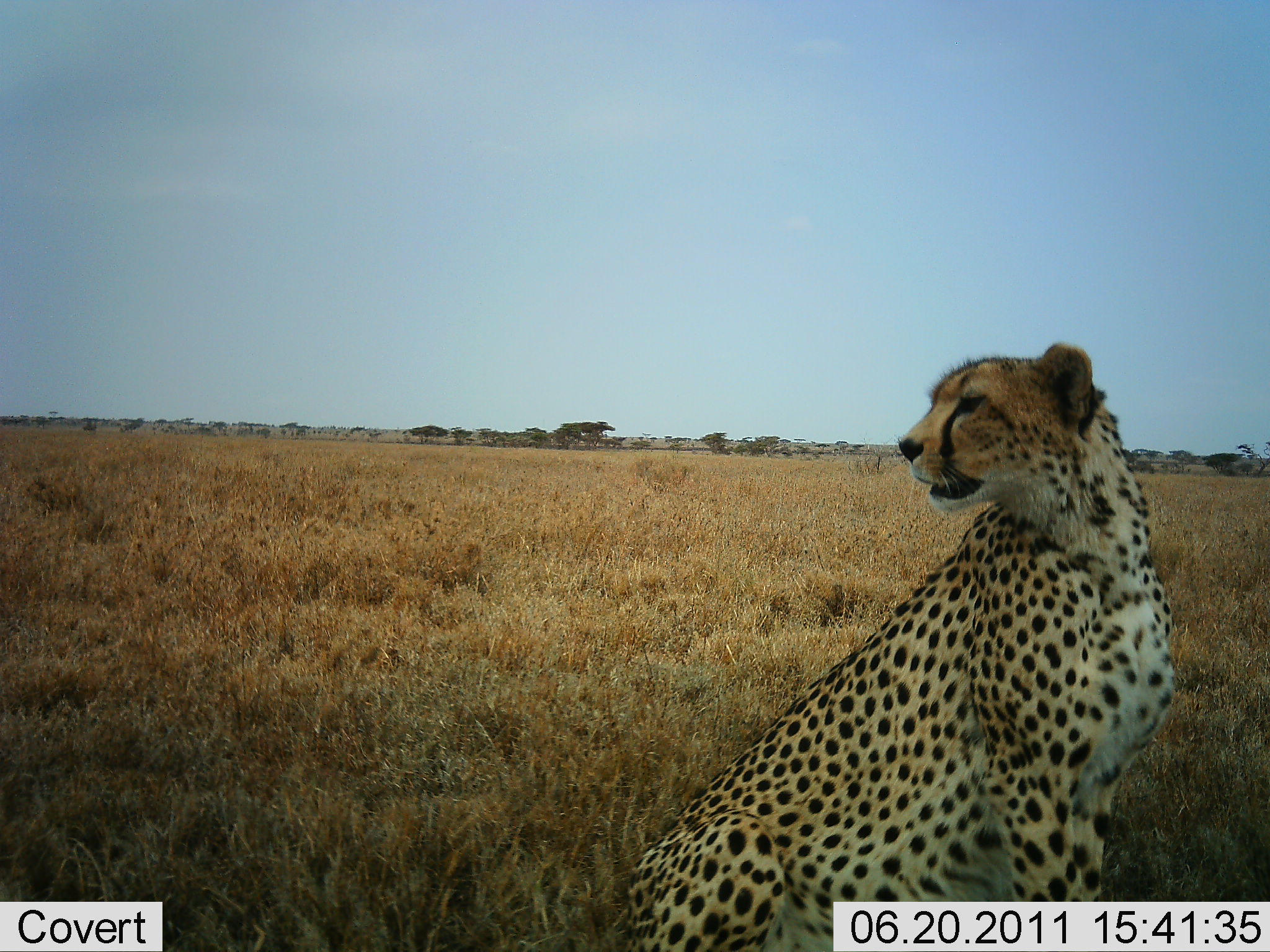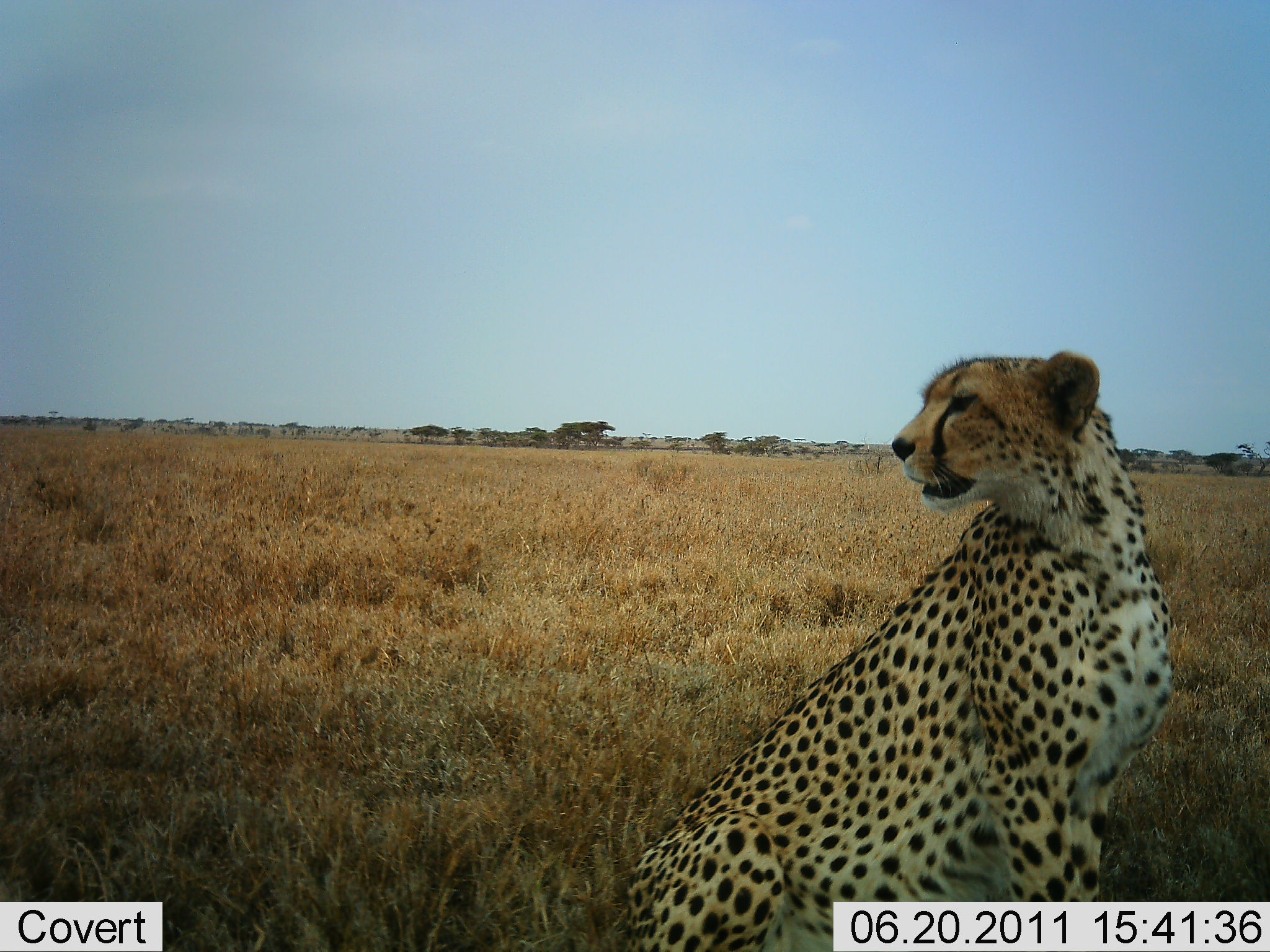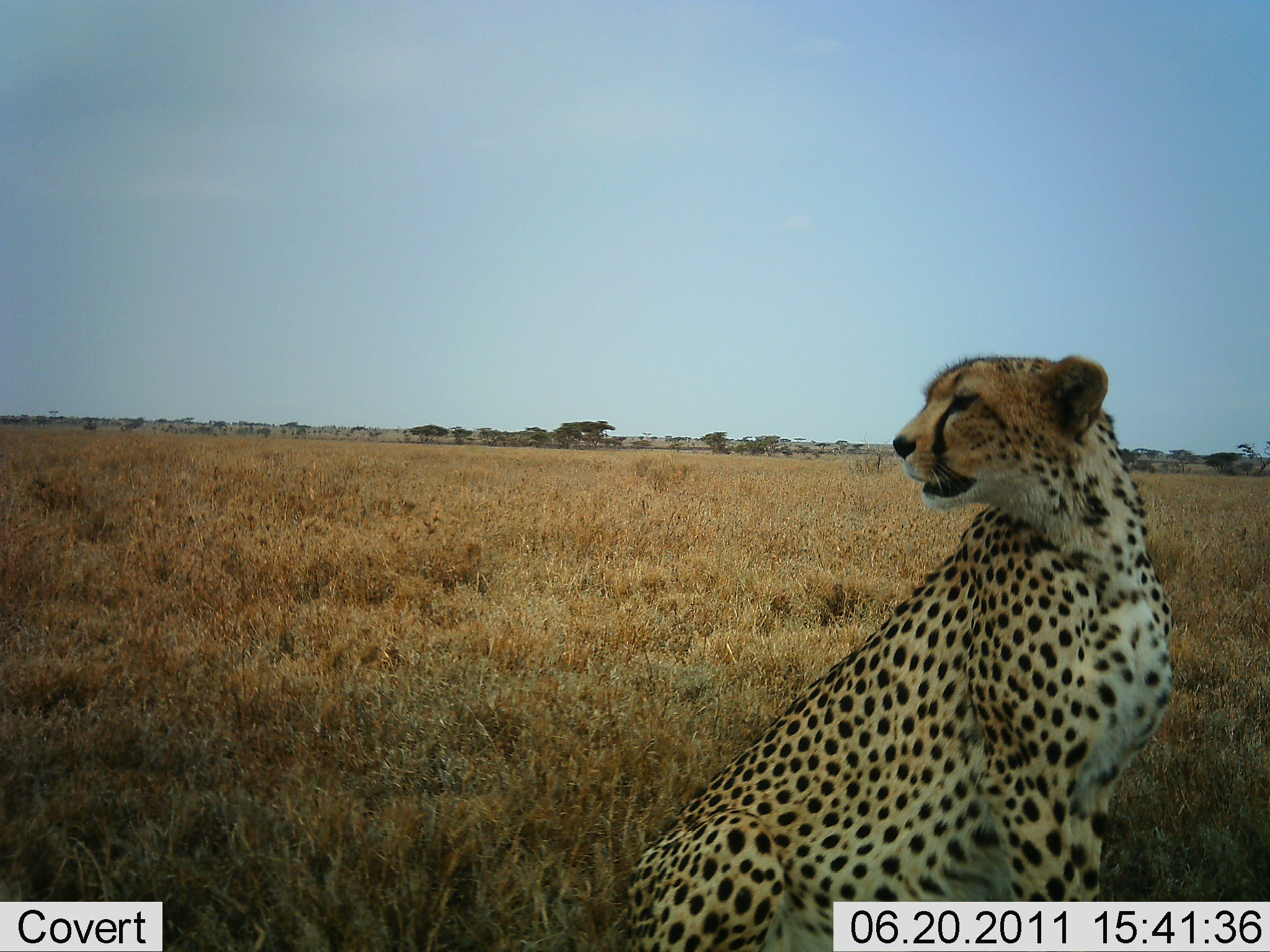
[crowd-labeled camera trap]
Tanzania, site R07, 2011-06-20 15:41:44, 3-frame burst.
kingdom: Animalia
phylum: Chordata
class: Mammalia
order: Carnivora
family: Felidae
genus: Acinonyx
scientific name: Acinonyx jubatus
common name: cheetah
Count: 1.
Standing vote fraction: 0%.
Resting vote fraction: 91%.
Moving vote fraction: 0%.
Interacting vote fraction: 9%.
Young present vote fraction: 0%.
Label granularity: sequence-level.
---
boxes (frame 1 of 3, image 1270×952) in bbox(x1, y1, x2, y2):
animal: bbox(624, 341, 1180, 951)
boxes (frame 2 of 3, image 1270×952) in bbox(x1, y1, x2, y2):
animal: bbox(624, 349, 1177, 951)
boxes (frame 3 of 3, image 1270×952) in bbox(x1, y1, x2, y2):
animal: bbox(628, 352, 1175, 952)